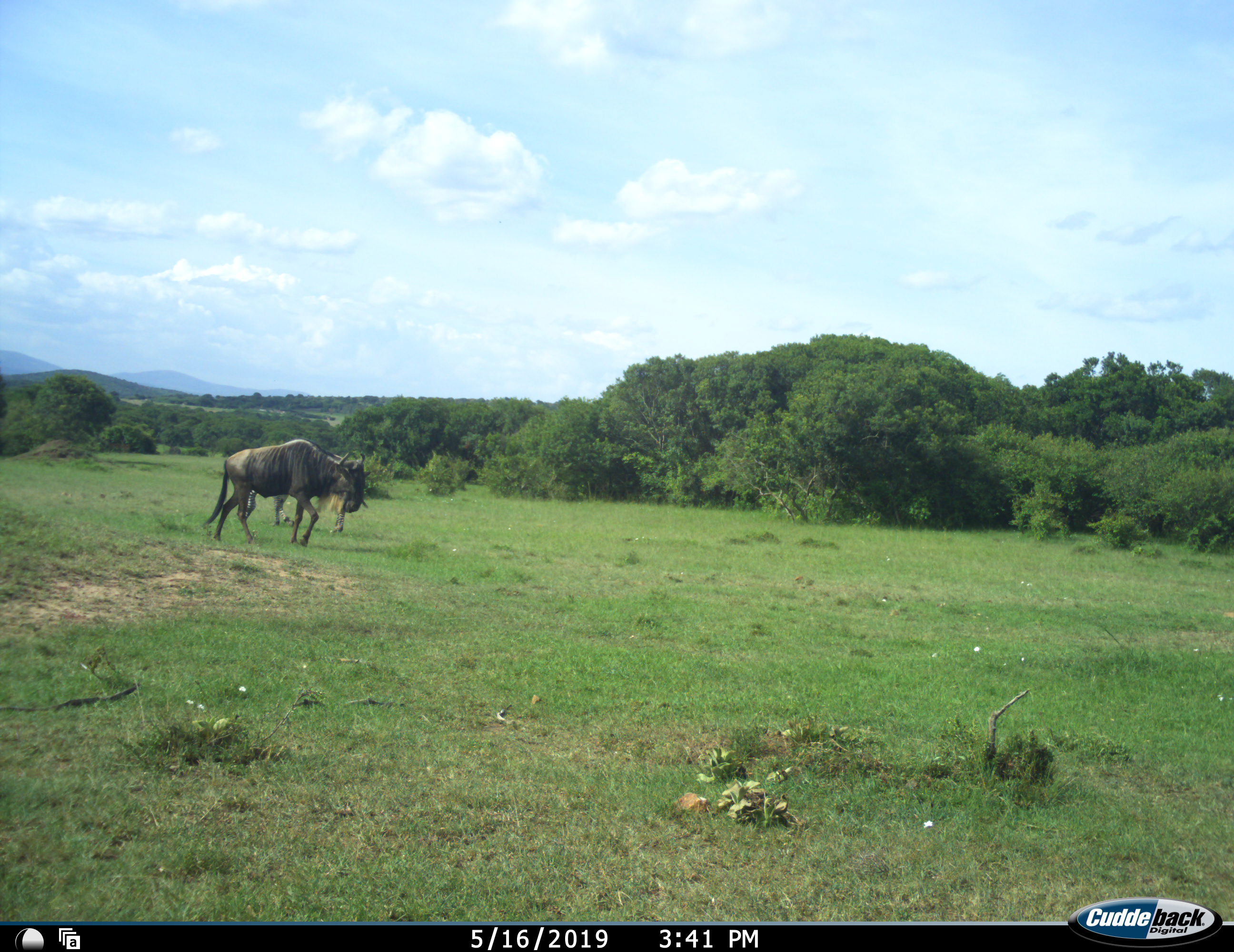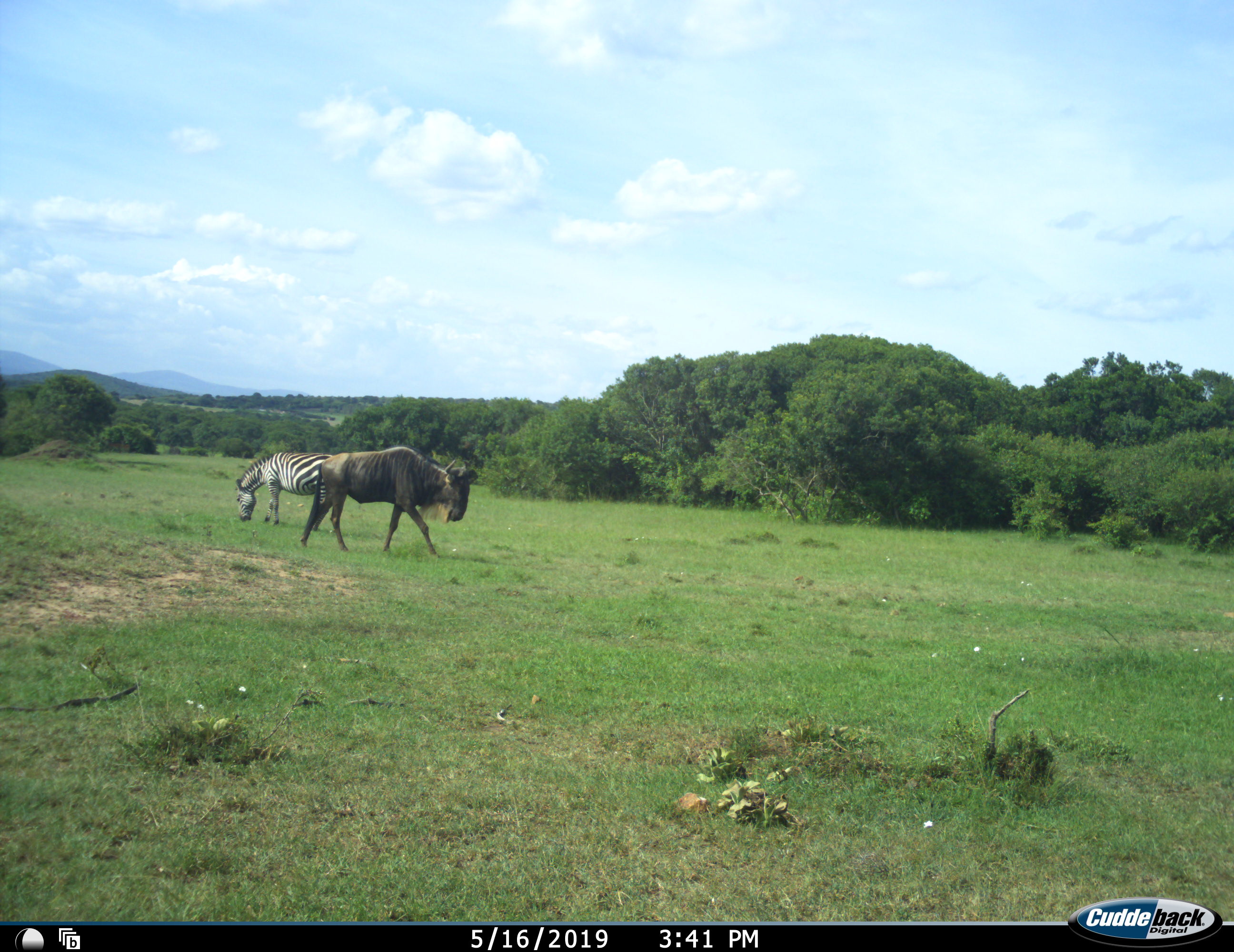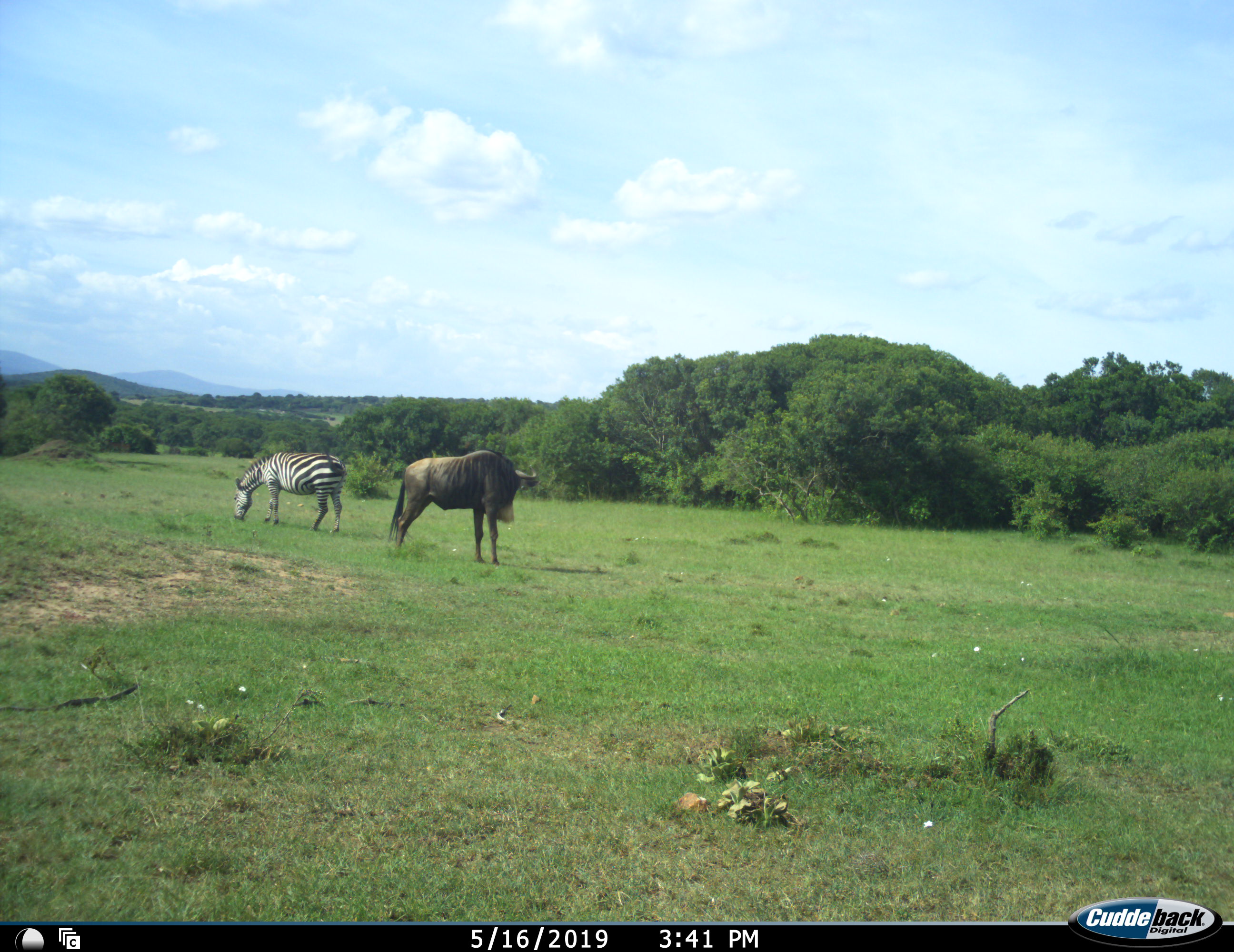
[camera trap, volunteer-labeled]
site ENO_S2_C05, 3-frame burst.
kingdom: Animalia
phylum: Chordata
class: Mammalia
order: Artiodactyla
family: Bovidae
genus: Connochaetes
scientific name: Connochaetes taurinus taurinus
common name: blue wildebeest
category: wildebeestblue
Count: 1.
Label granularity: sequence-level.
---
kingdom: Animalia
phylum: Chordata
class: Mammalia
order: Perissodactyla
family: Equidae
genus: Equus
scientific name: Equus quagga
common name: plains zebra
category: zebraplains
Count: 1.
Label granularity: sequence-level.